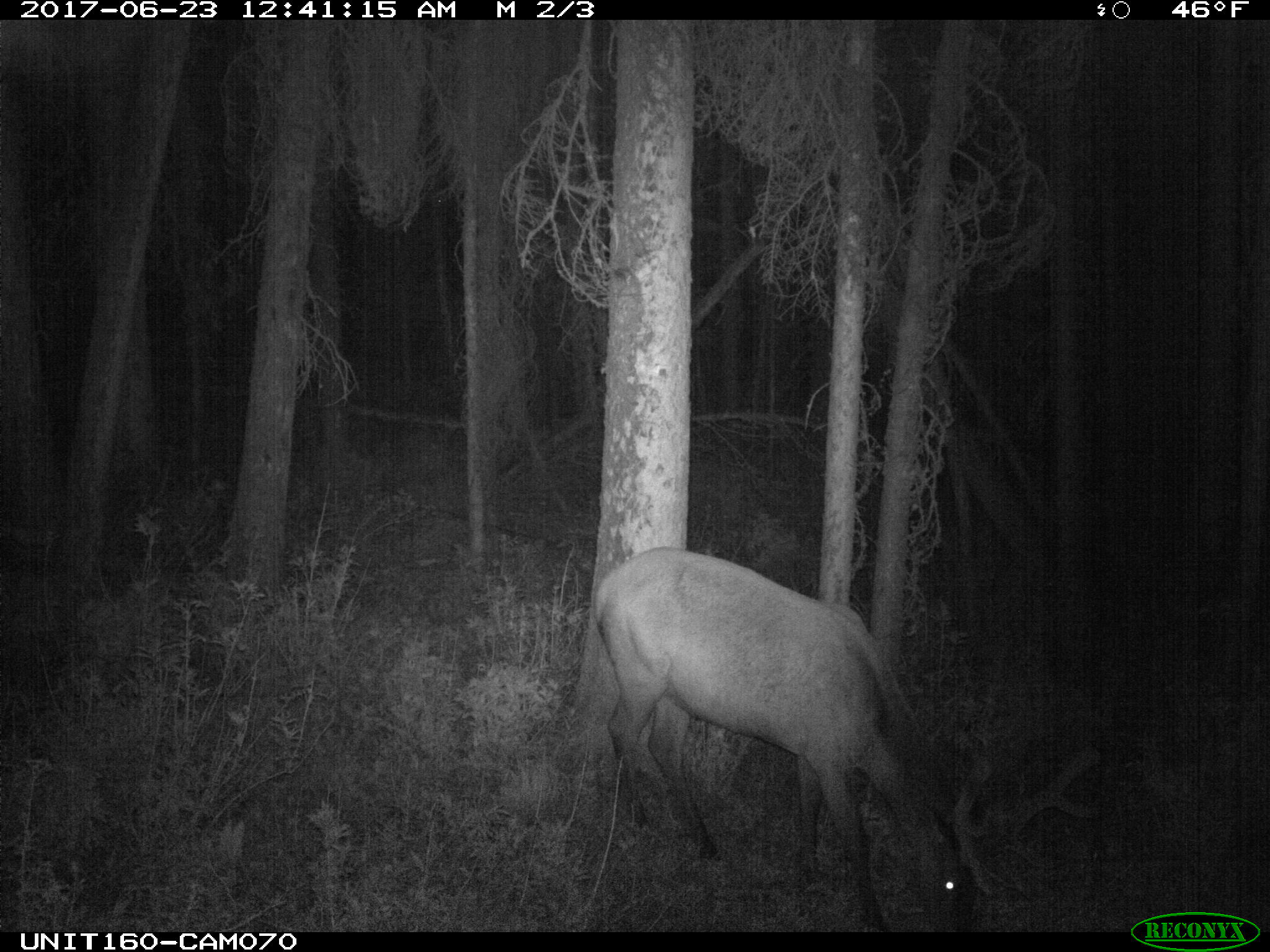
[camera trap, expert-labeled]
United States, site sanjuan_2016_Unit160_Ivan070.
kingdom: Animalia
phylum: Chordata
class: Mammalia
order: Artiodactyla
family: Cervidae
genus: Cervus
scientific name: Cervus elaphus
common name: red deer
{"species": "Cervus elaphus (red deer)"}